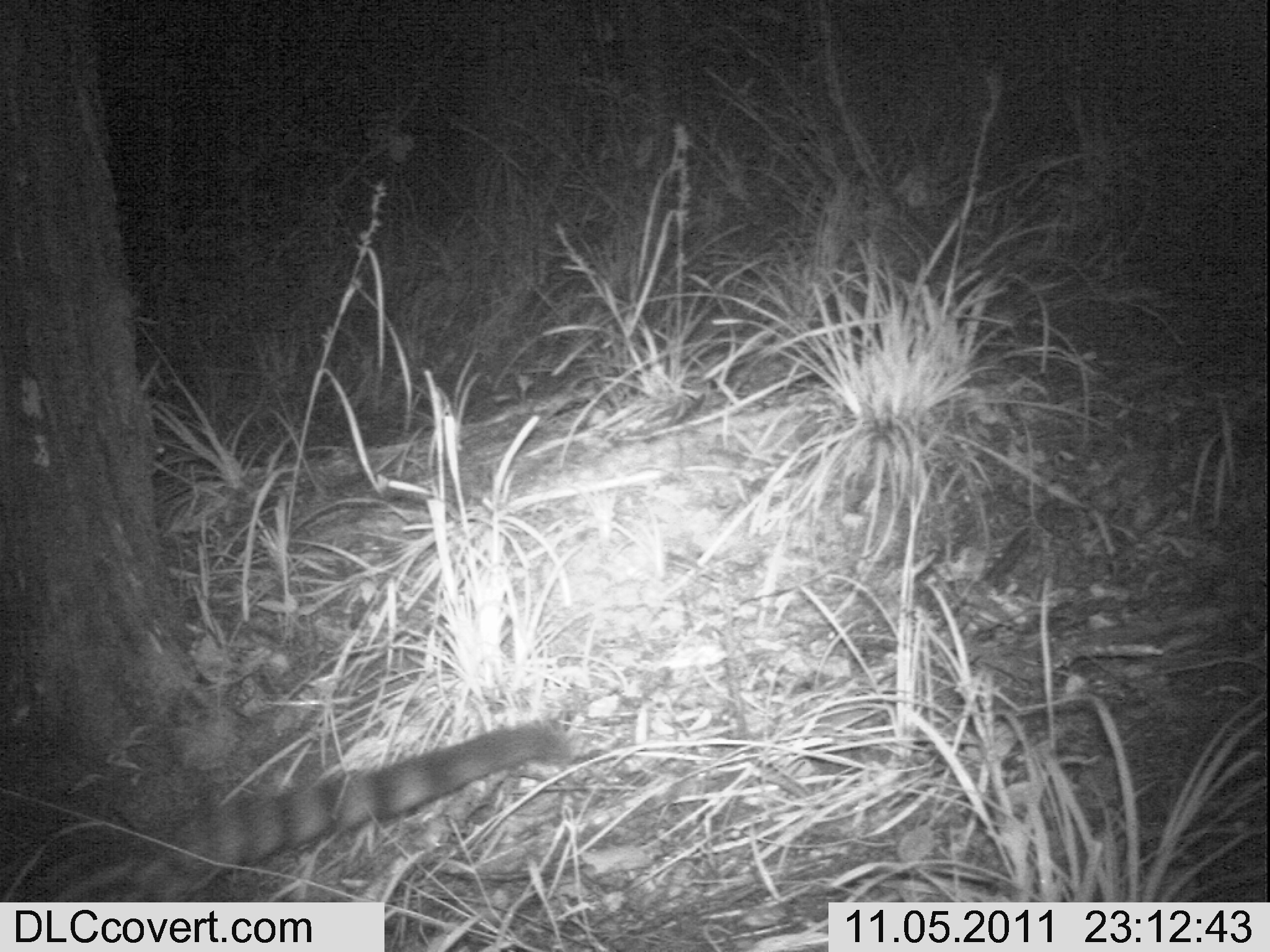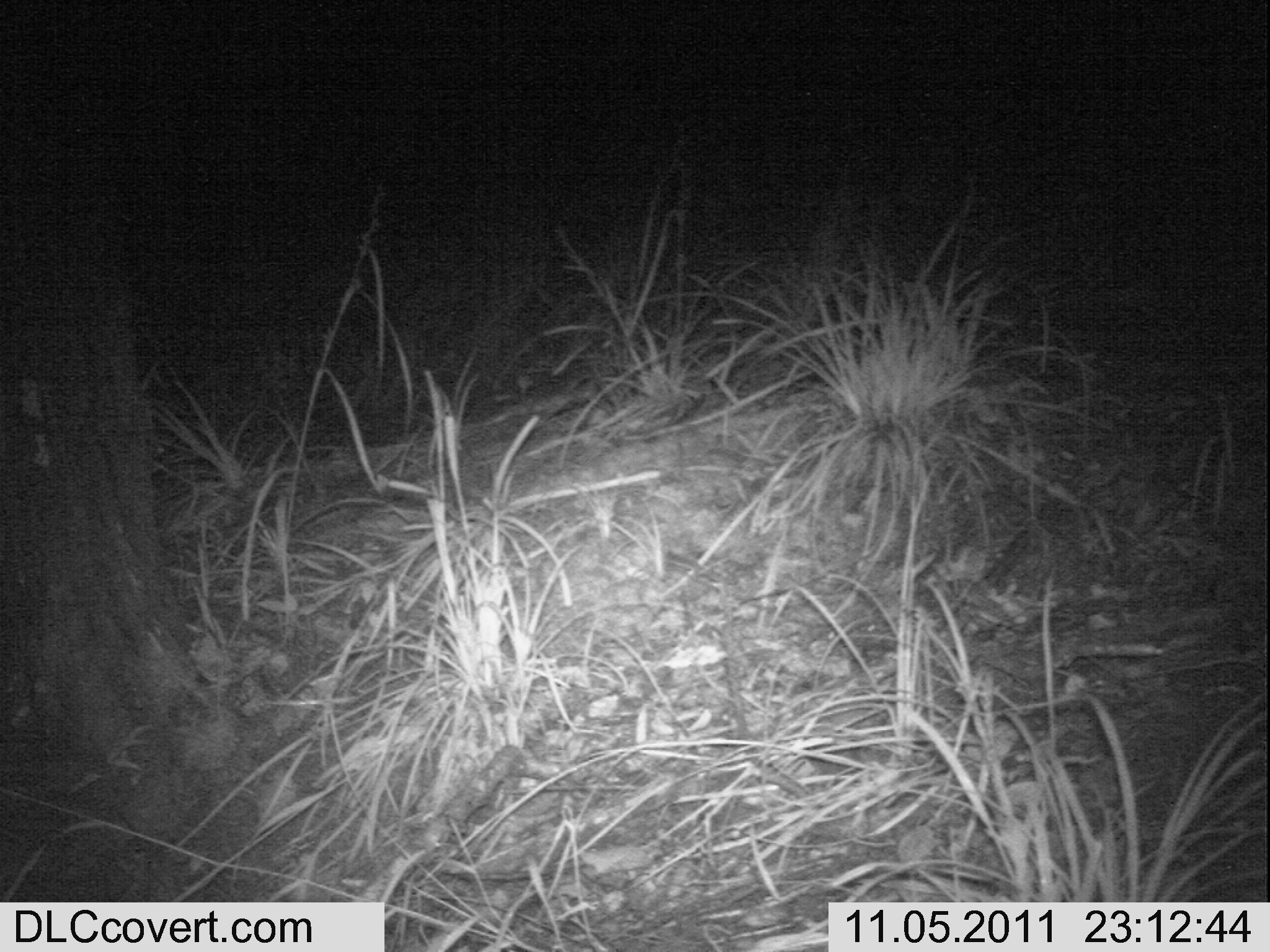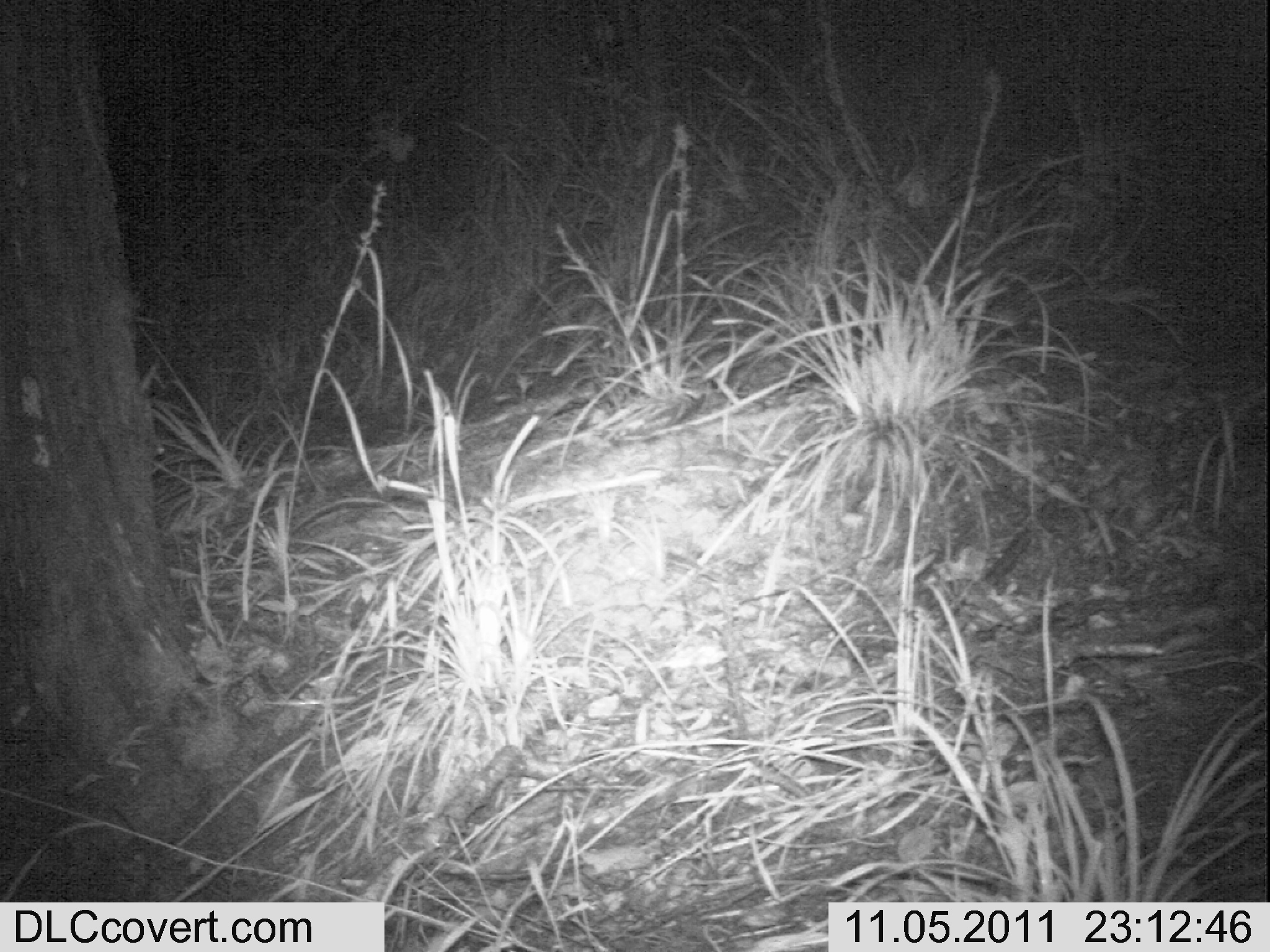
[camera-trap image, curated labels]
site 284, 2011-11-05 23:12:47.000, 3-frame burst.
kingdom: Animalia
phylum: Chordata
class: Mammalia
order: Carnivora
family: Viverridae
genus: Genetta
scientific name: Genetta genetta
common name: northern small-spotted genet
Genetta genetta (northern small-spotted genet), count 1.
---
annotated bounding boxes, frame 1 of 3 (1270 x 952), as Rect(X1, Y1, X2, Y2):
genetta genetta: Rect(0, 721, 574, 902)